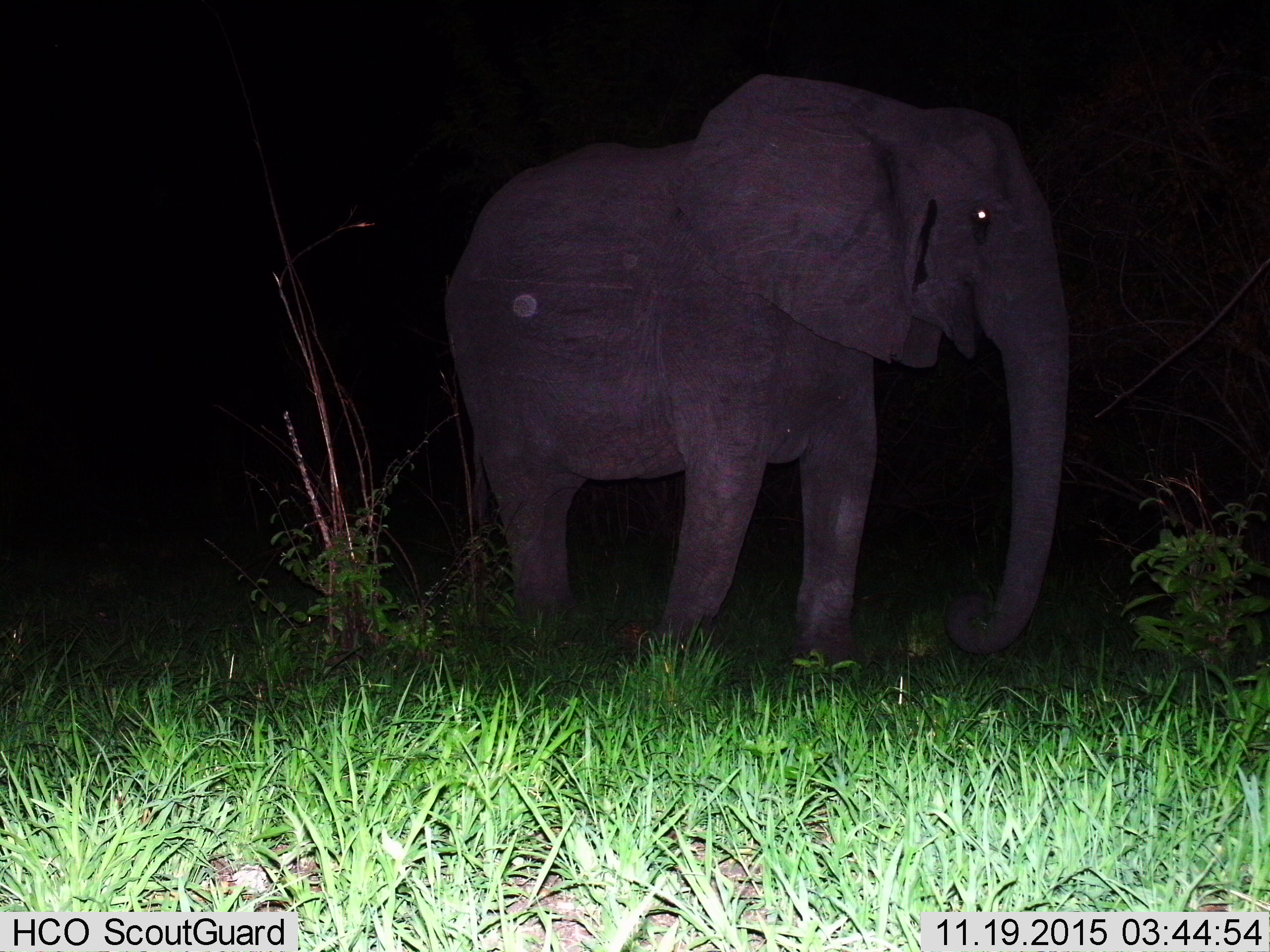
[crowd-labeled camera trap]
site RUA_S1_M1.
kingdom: Animalia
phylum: Chordata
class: Mammalia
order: Proboscidea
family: Elephantidae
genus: Loxodonta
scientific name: Loxodonta africana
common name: african bush elephant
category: elephant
Elephant (african bush elephant) (Loxodonta africana), count 1. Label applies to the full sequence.